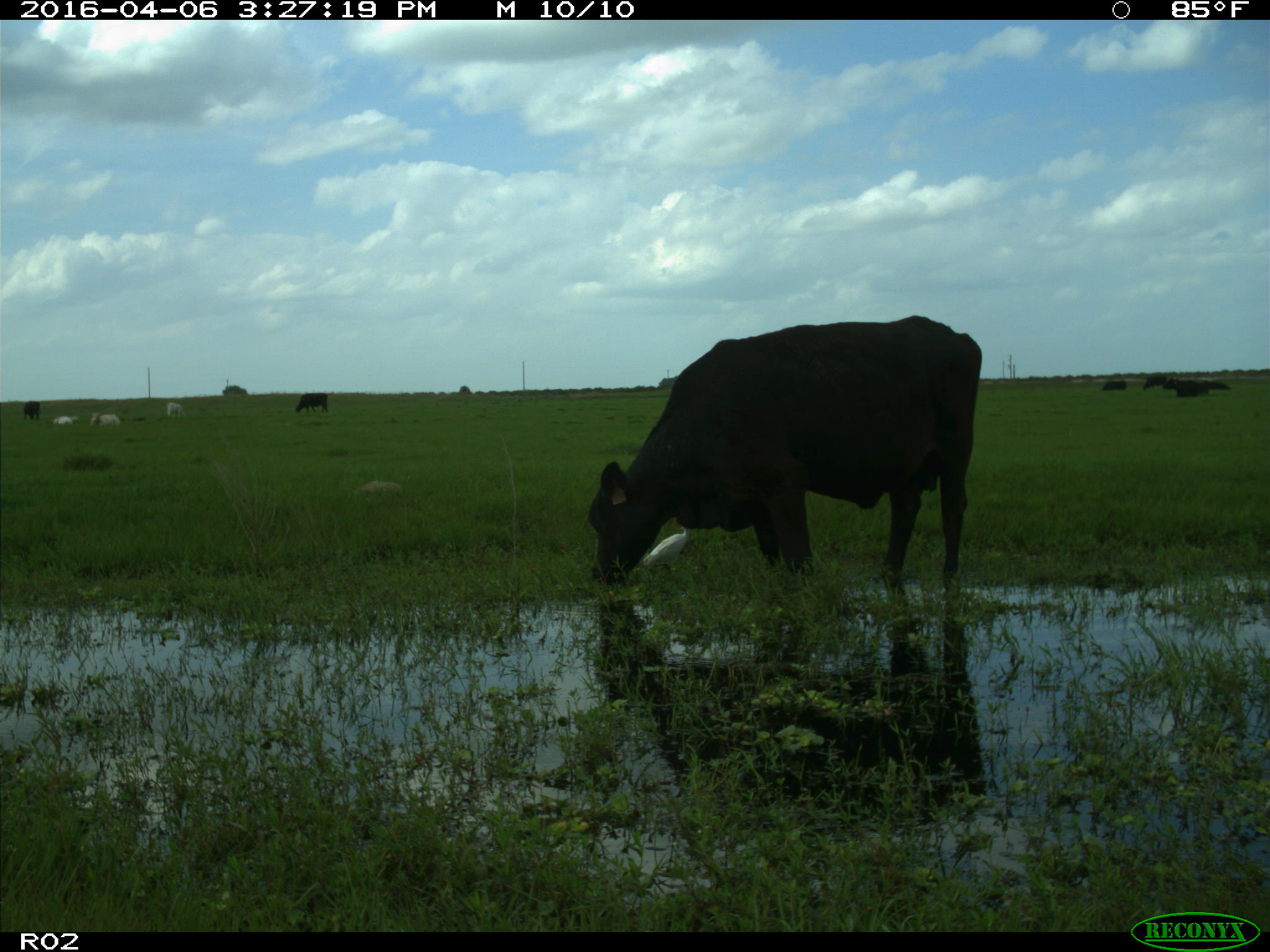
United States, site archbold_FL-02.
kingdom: Animalia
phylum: Chordata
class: Mammalia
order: Artiodactyla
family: Bovidae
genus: Bos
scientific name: Bos taurus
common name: domestic cow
Bos taurus (domestic cow).